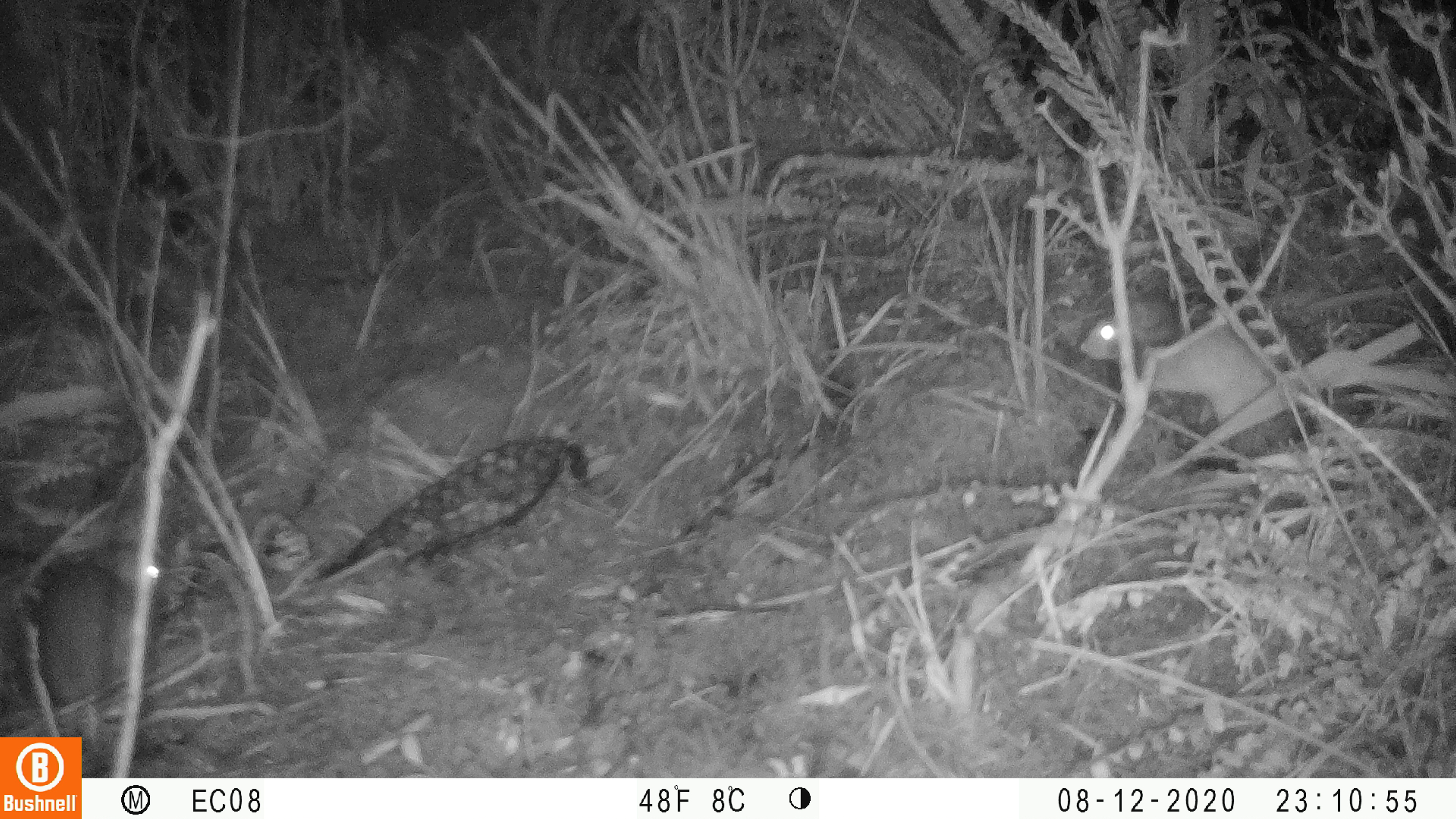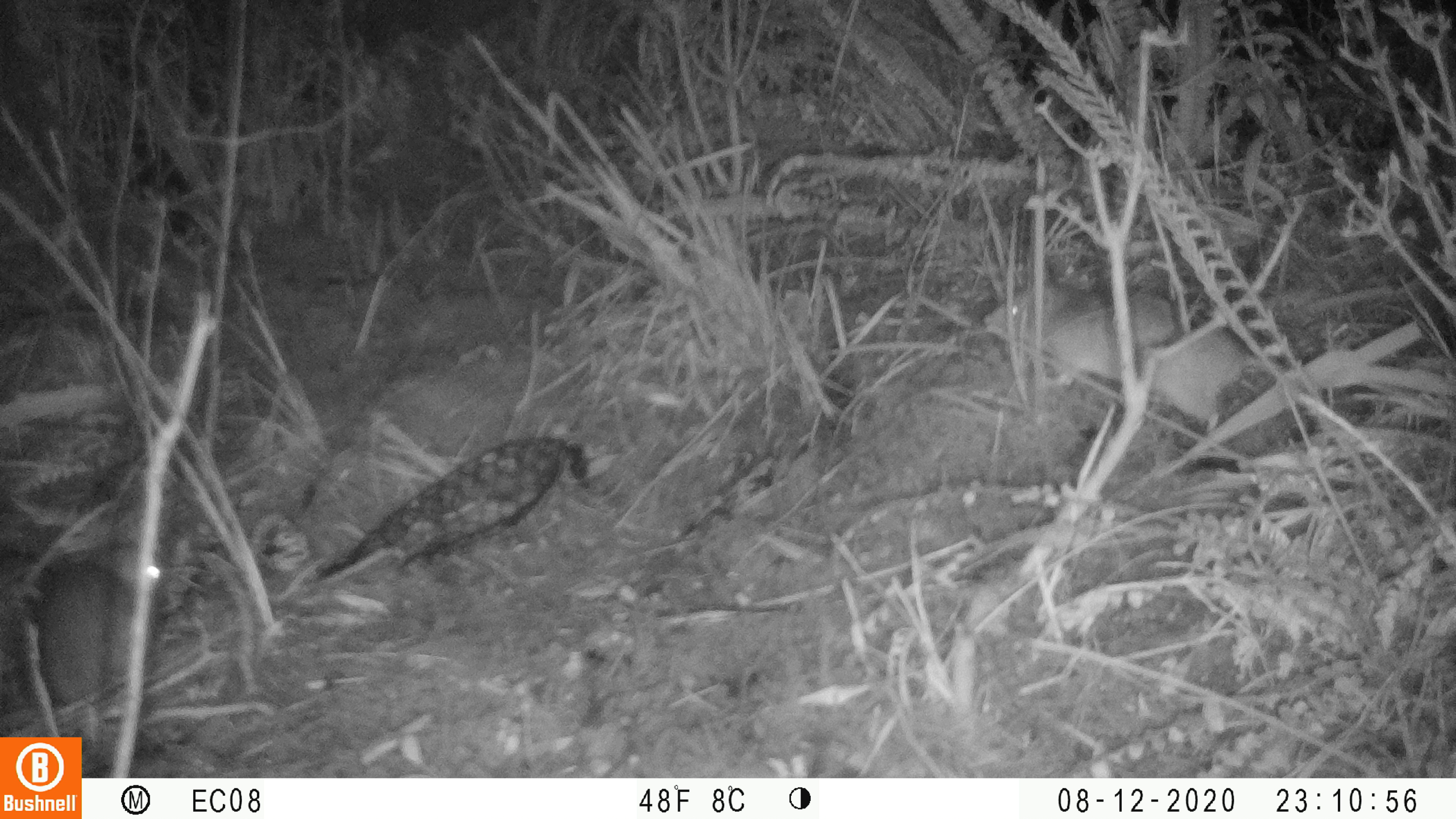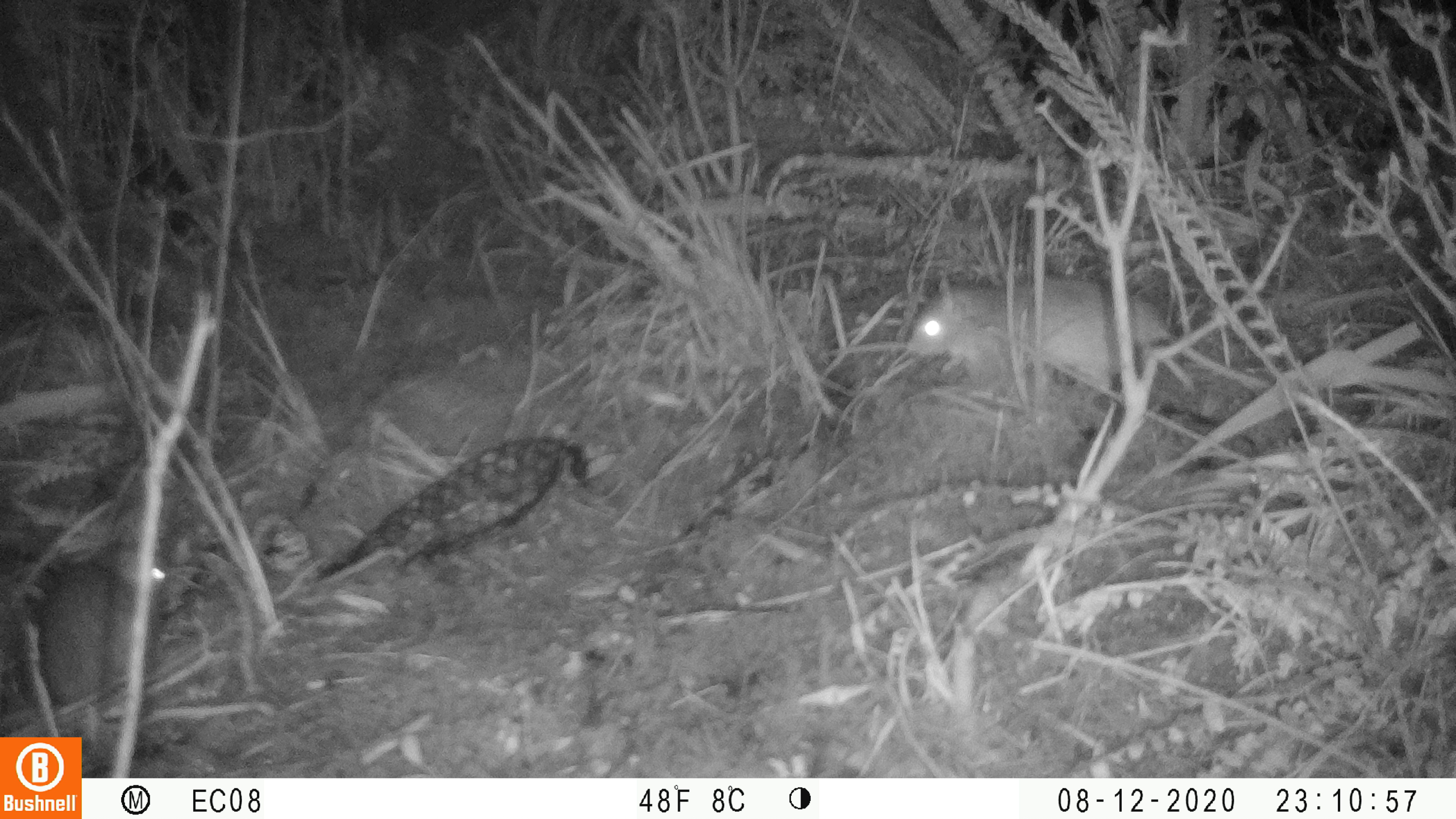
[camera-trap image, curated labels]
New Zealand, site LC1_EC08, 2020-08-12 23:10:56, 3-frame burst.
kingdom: Animalia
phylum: Chordata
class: Mammalia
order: Rodentia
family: Muridae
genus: Rattus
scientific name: Rattus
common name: rat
Rat (Rattus).